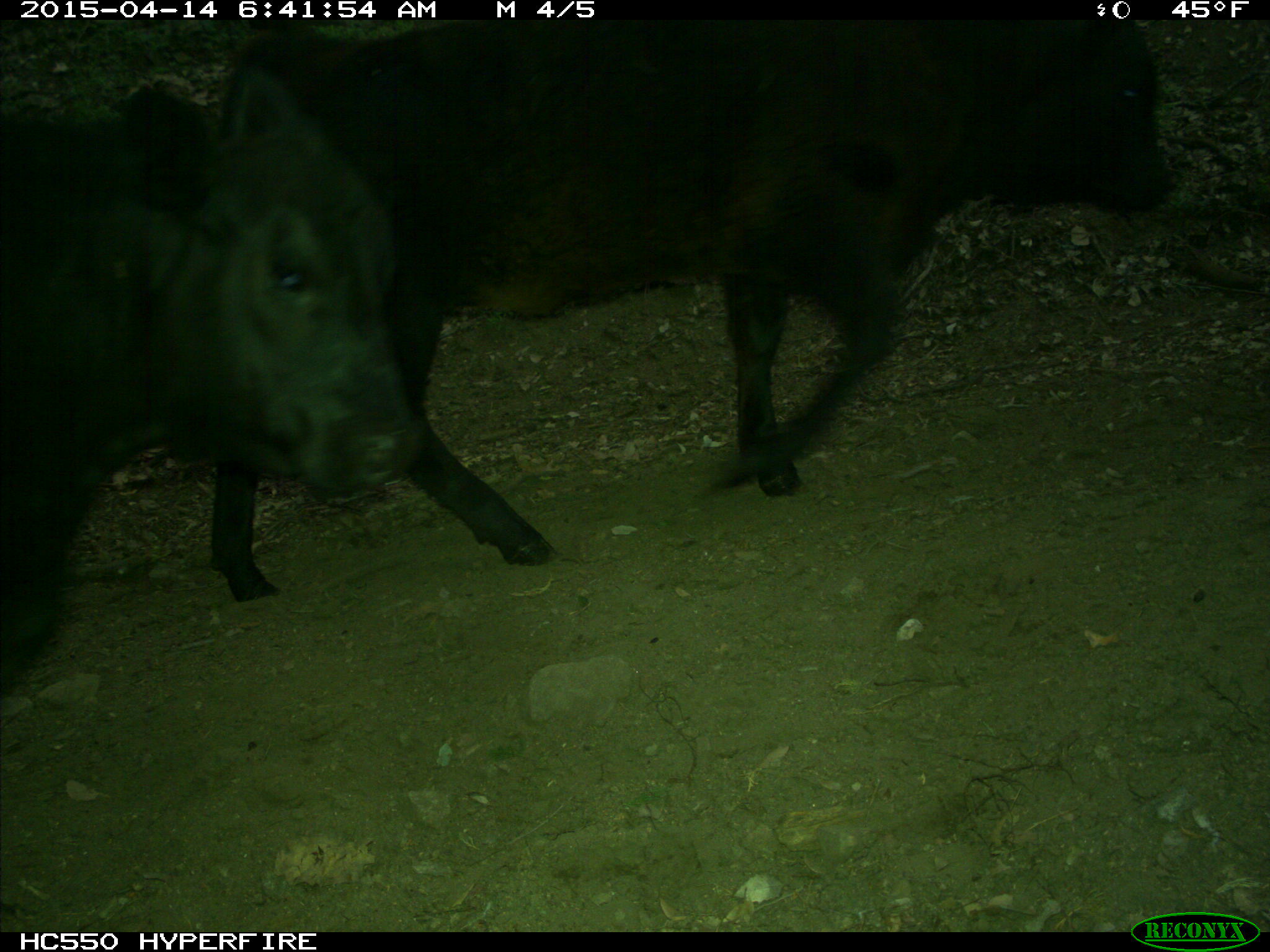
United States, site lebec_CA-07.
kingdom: Animalia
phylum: Chordata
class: Mammalia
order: Artiodactyla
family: Bovidae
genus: Bos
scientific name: Bos taurus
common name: domestic cow